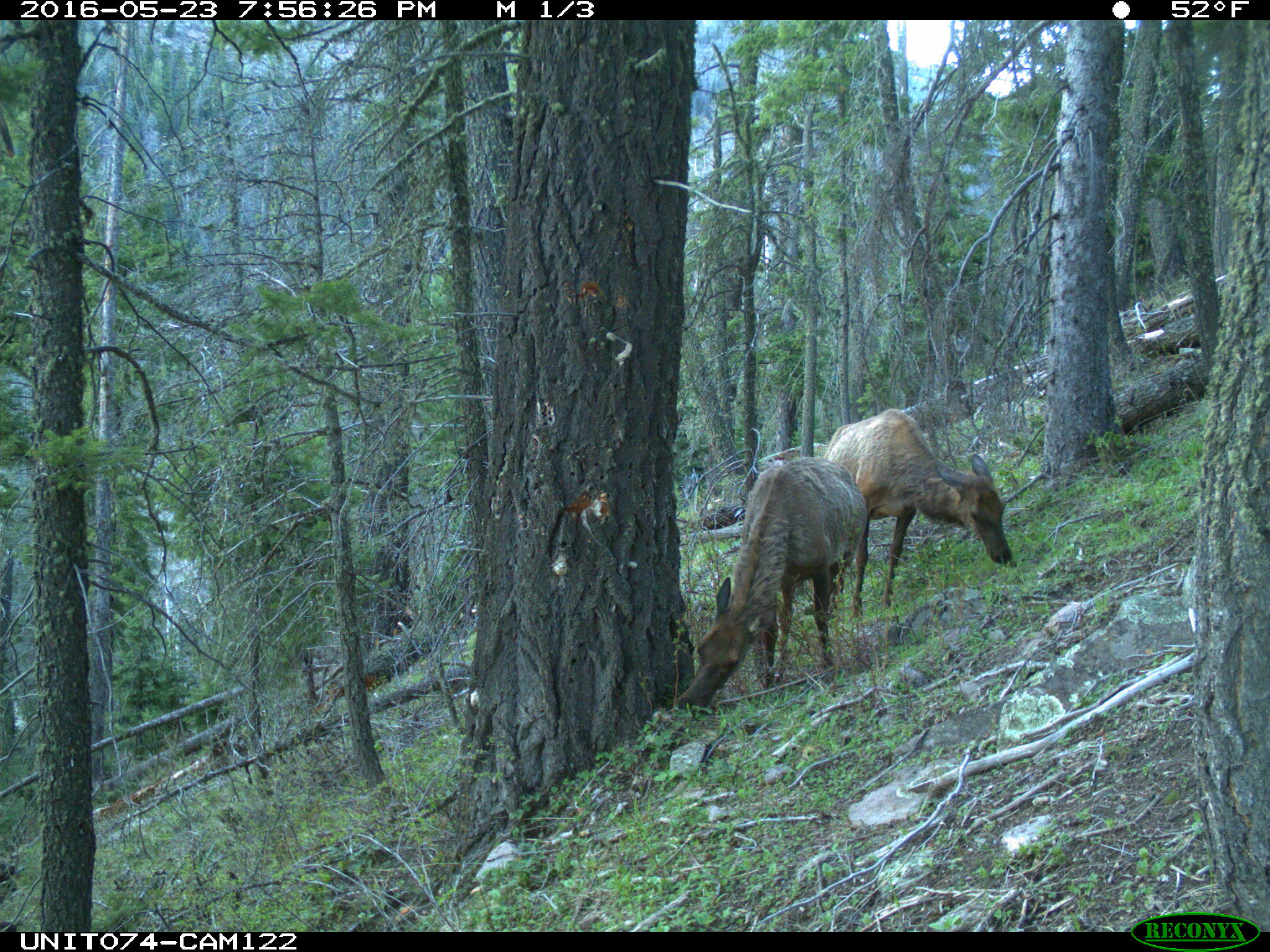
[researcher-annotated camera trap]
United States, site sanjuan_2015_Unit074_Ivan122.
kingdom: Animalia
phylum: Chordata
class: Mammalia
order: Artiodactyla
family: Cervidae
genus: Cervus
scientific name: Cervus elaphus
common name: red deer